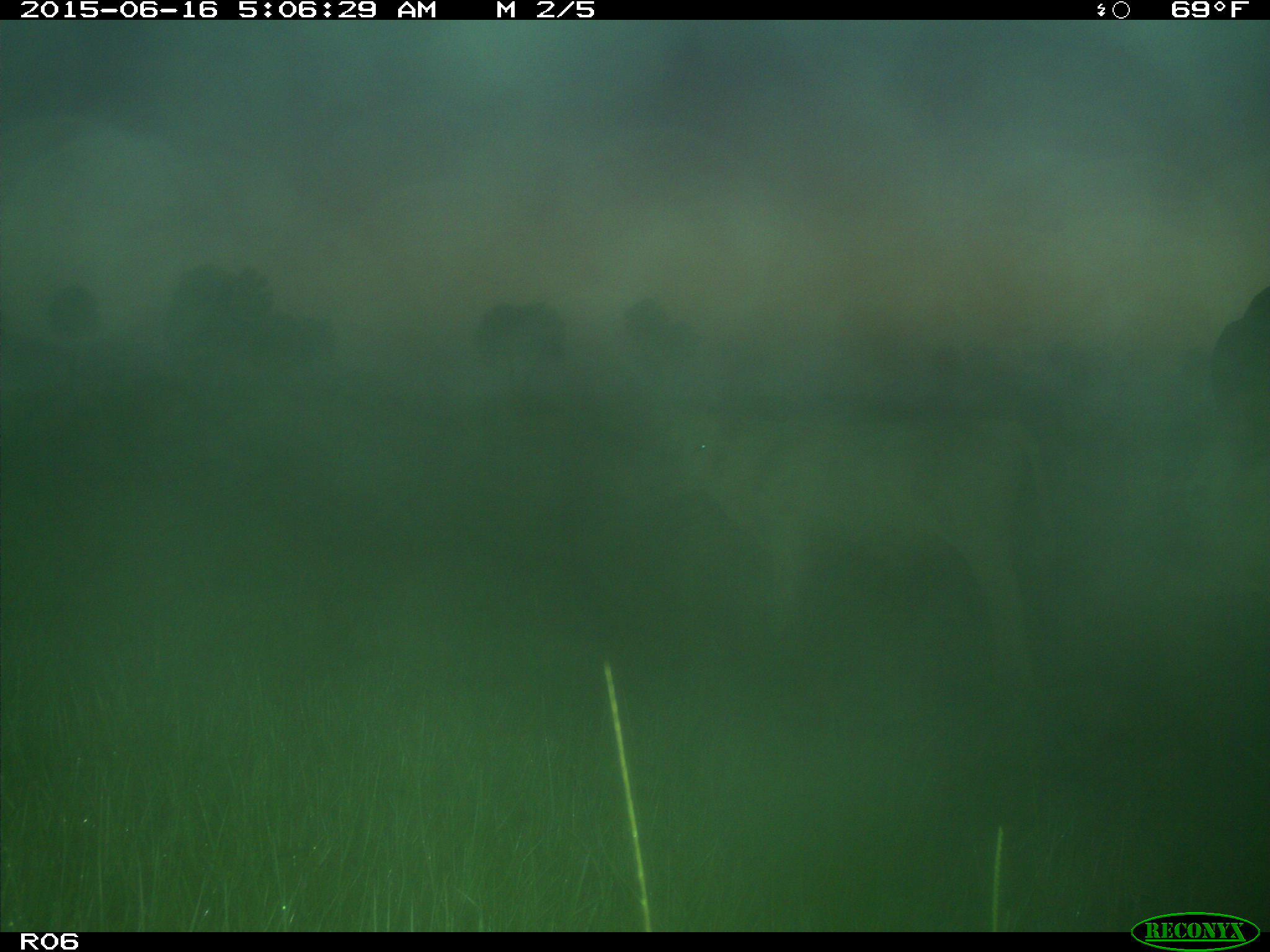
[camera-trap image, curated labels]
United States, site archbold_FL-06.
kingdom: Animalia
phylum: Chordata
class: Mammalia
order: Artiodactyla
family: Bovidae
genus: Bos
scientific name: Bos taurus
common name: domestic cow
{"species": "Bos taurus (domestic cow)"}